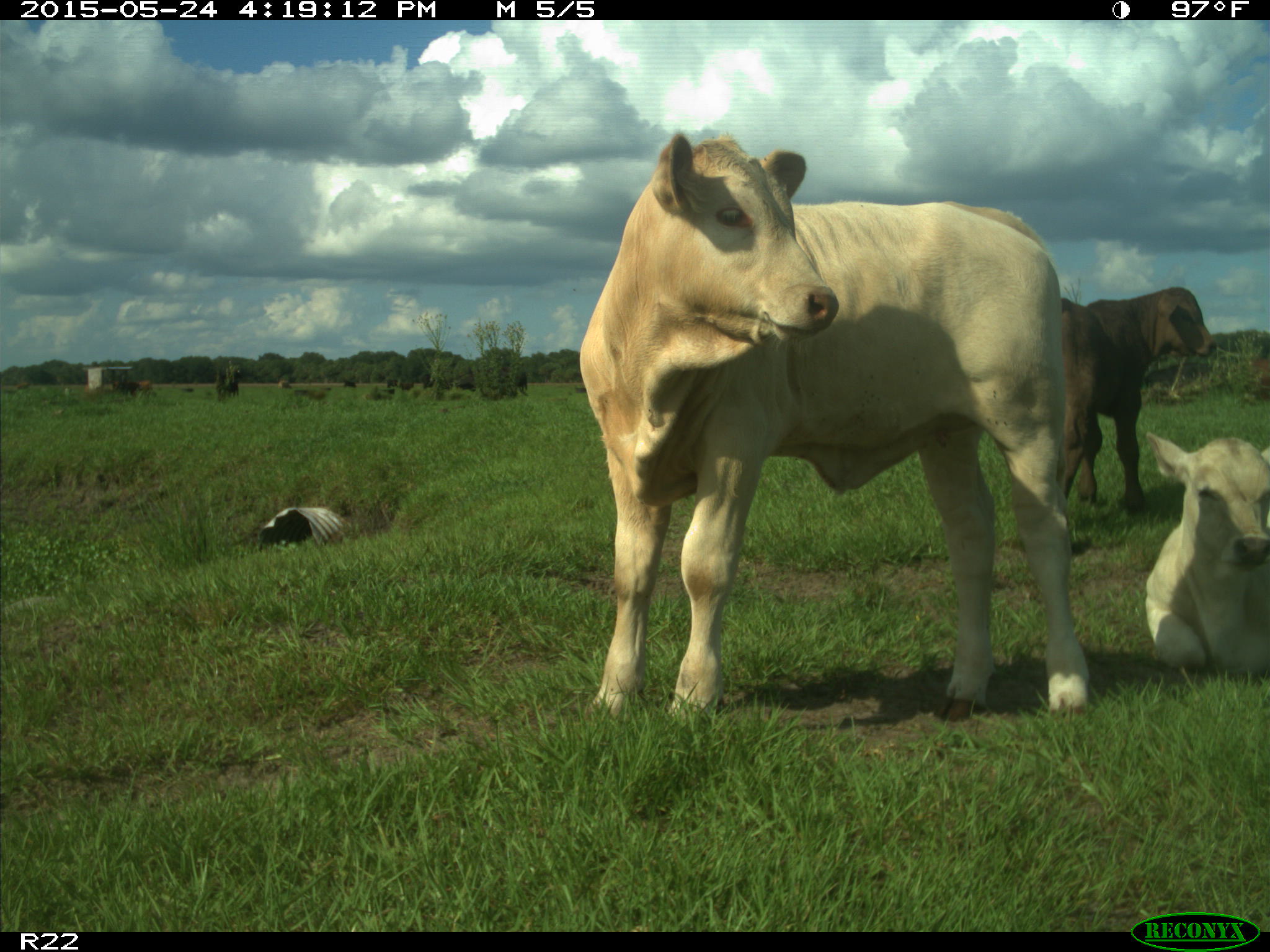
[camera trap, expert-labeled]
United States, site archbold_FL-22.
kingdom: Animalia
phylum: Chordata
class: Mammalia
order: Artiodactyla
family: Bovidae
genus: Bos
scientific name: Bos taurus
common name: domestic cow